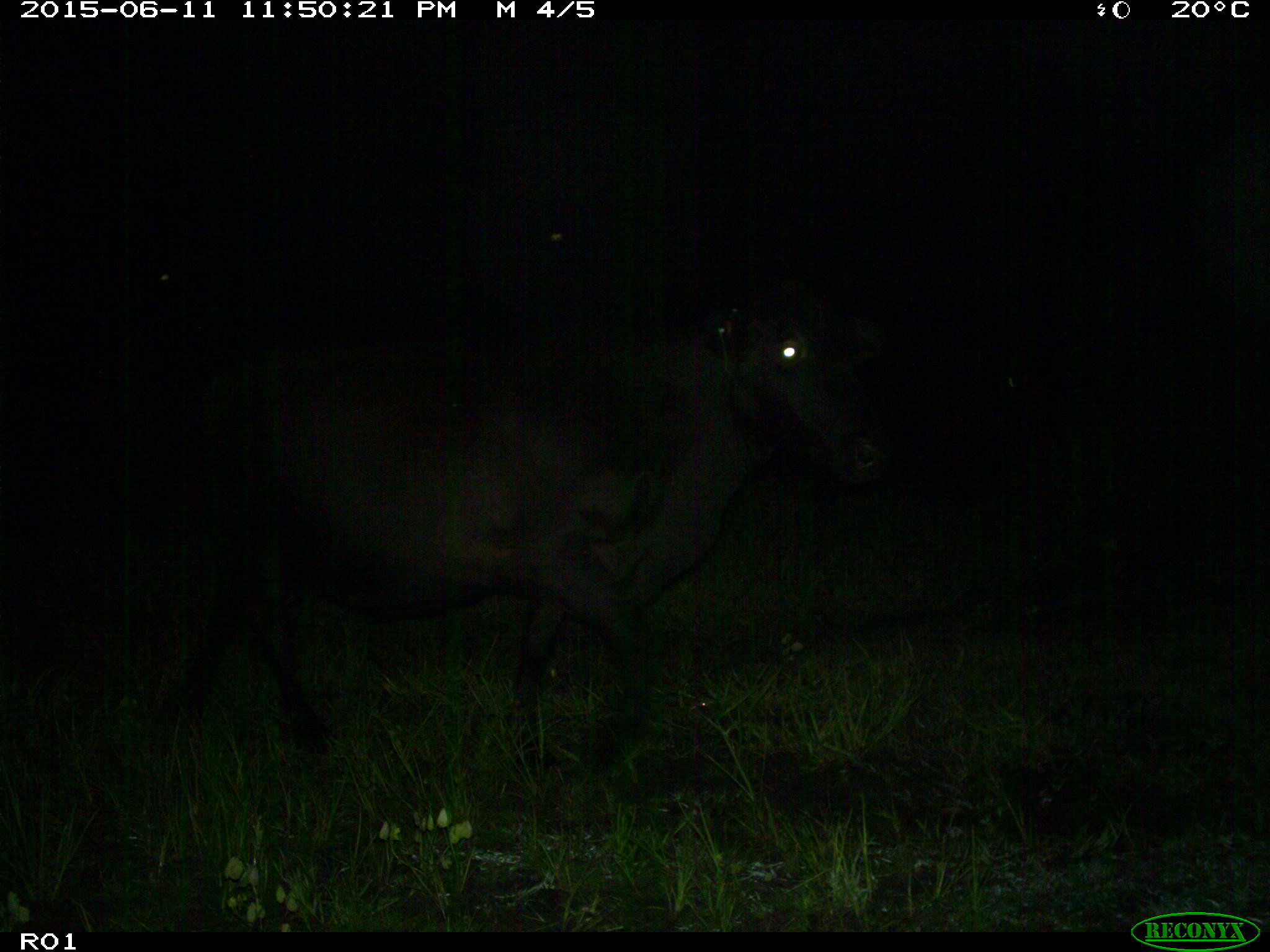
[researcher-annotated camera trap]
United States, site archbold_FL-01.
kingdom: Animalia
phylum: Chordata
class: Mammalia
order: Artiodactyla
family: Bovidae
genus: Bos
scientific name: Bos taurus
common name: domestic cow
Bos taurus (domestic cow).